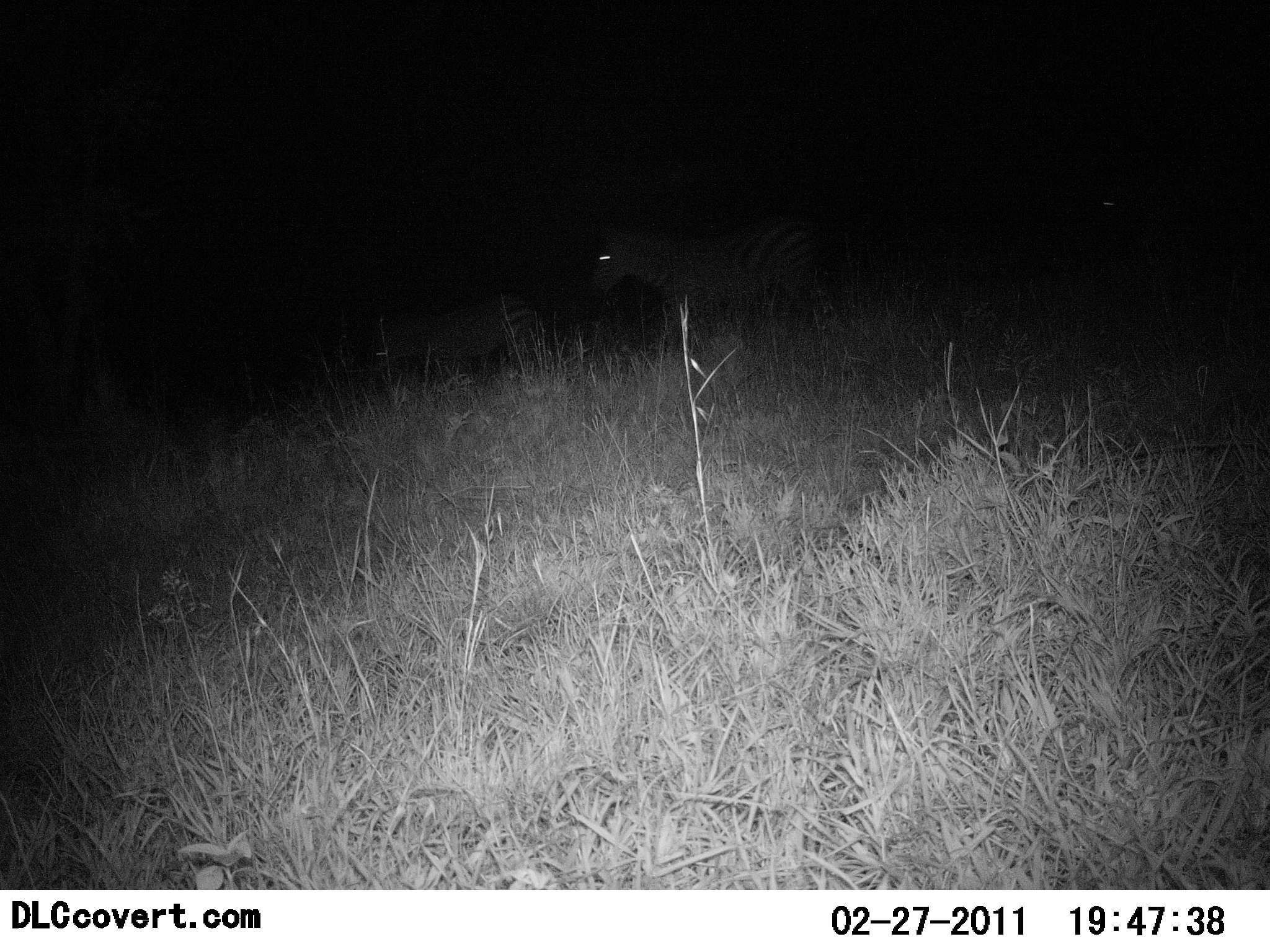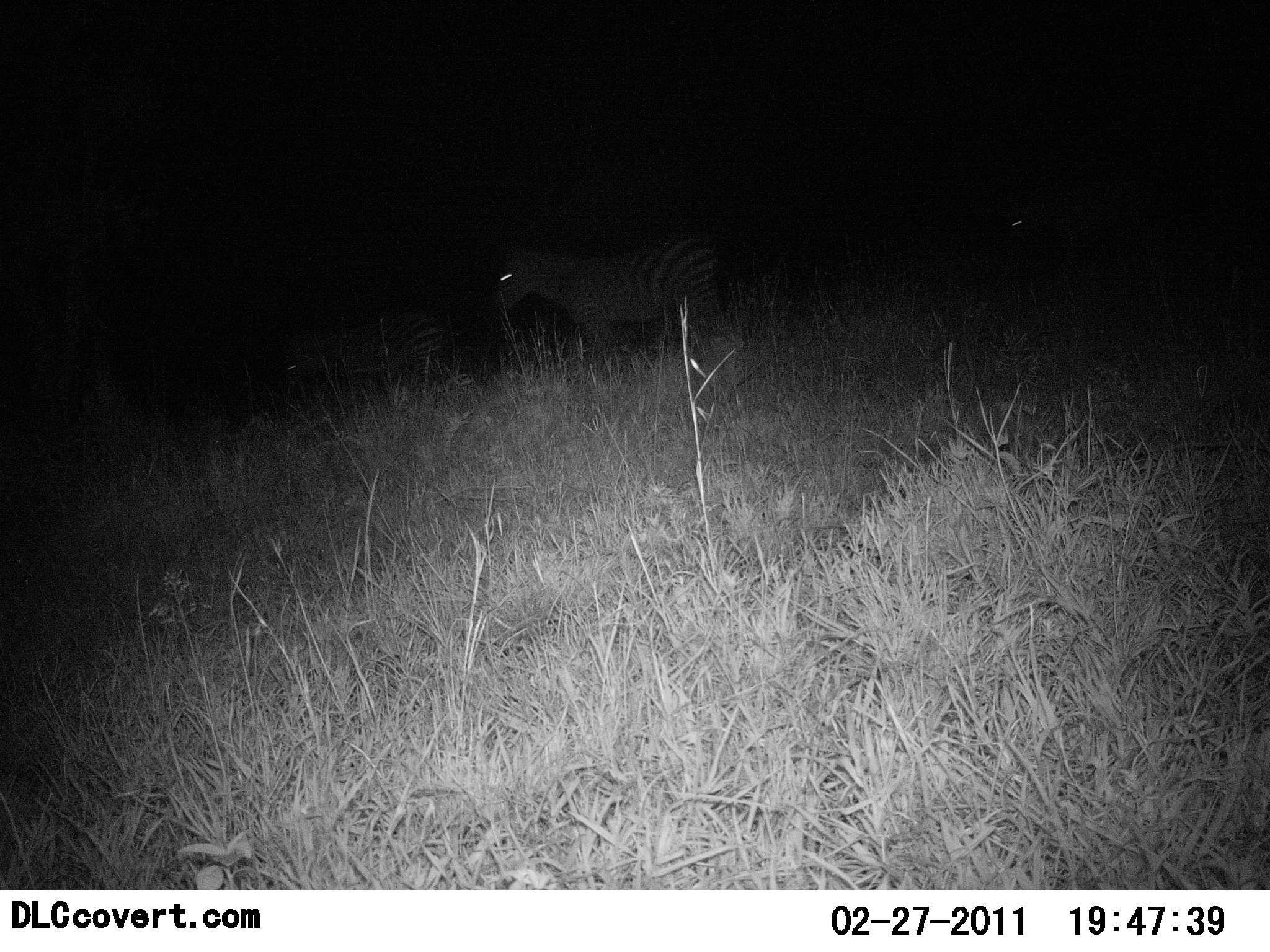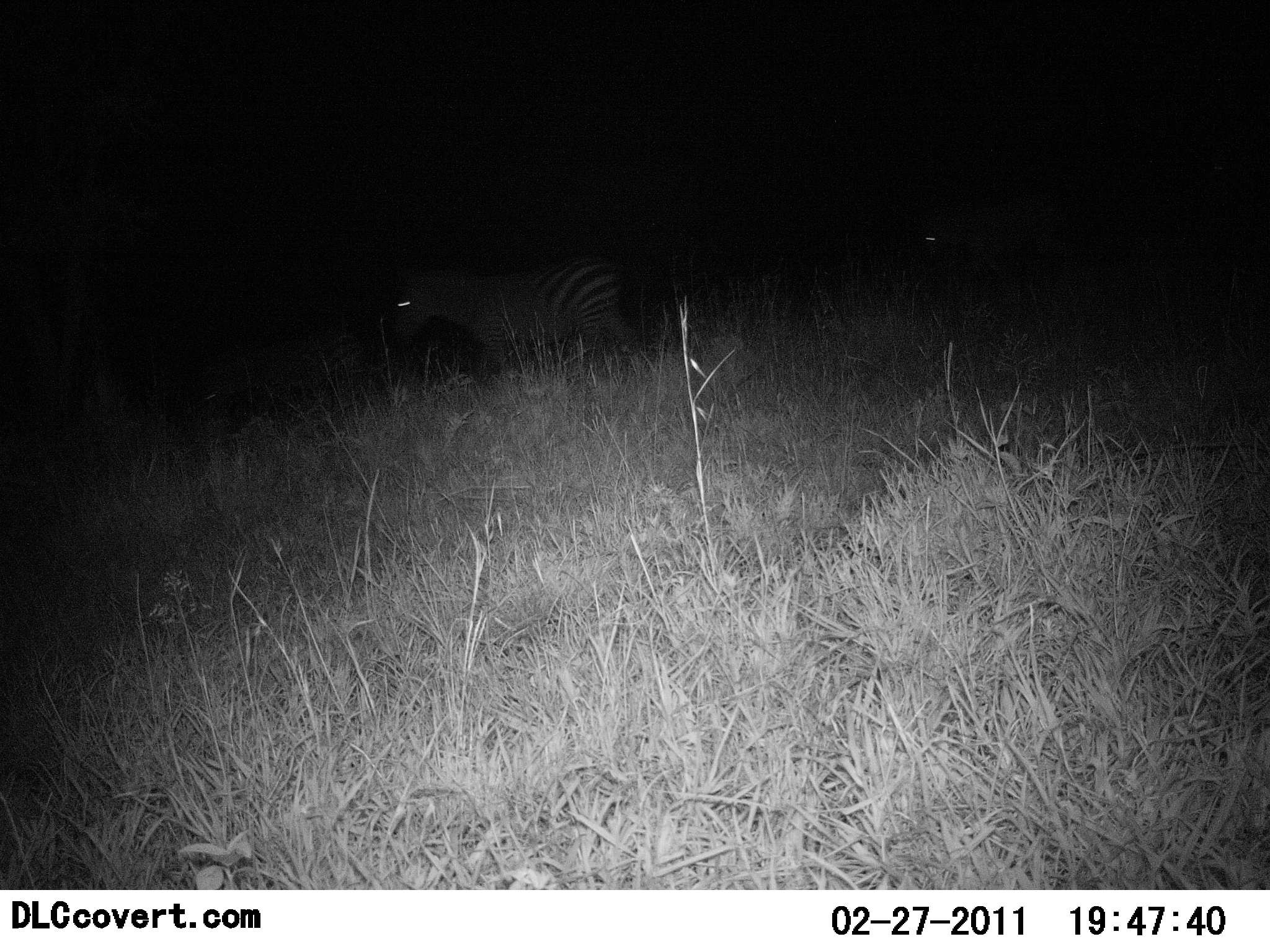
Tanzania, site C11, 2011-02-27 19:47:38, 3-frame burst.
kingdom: Animalia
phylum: Chordata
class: Mammalia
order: Perissodactyla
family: Equidae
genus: Equus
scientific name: Equus quagga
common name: plains zebra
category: zebra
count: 3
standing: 0%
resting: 0%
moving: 100%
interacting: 0%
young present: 0%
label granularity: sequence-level